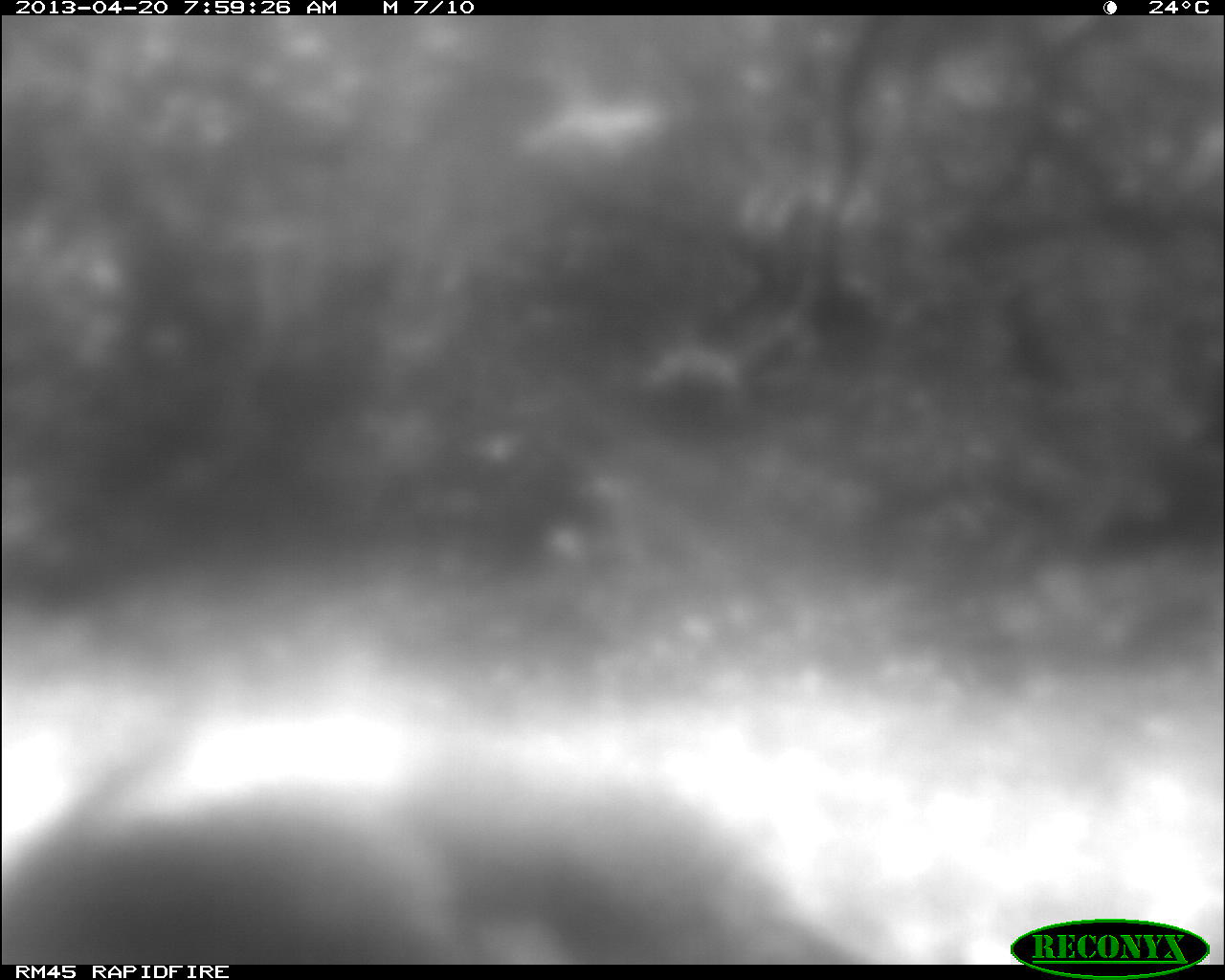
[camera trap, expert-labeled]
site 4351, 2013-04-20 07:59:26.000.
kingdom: Animalia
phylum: Chordata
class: Aves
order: Galliformes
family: Phasianidae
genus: Meleagris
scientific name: Meleagris ocellata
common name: ocellated turkey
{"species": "Meleagris ocellata (ocellated turkey)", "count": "1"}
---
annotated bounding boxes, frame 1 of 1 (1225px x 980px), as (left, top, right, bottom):
meleagris ocellata: (0, 758, 863, 960)